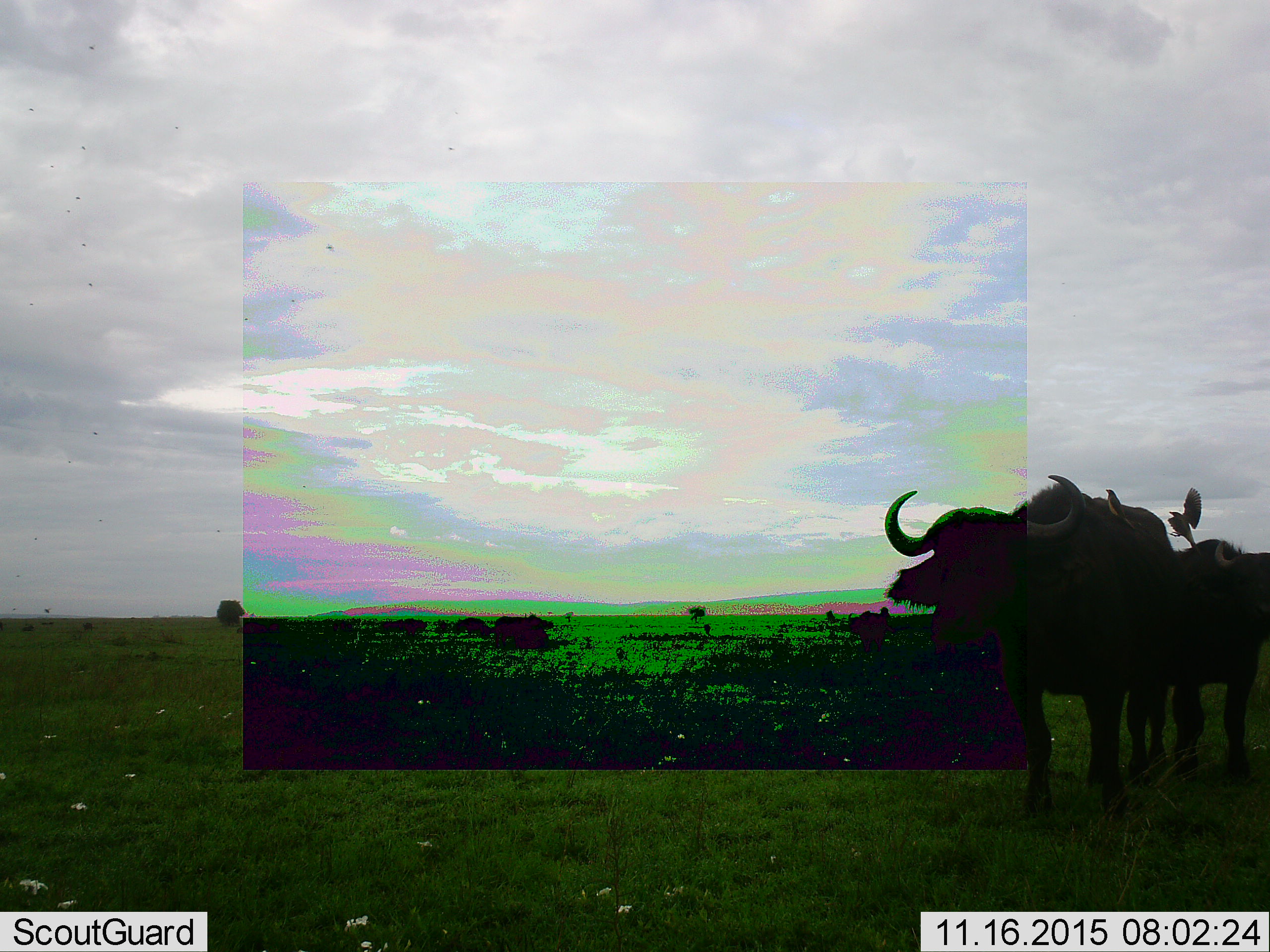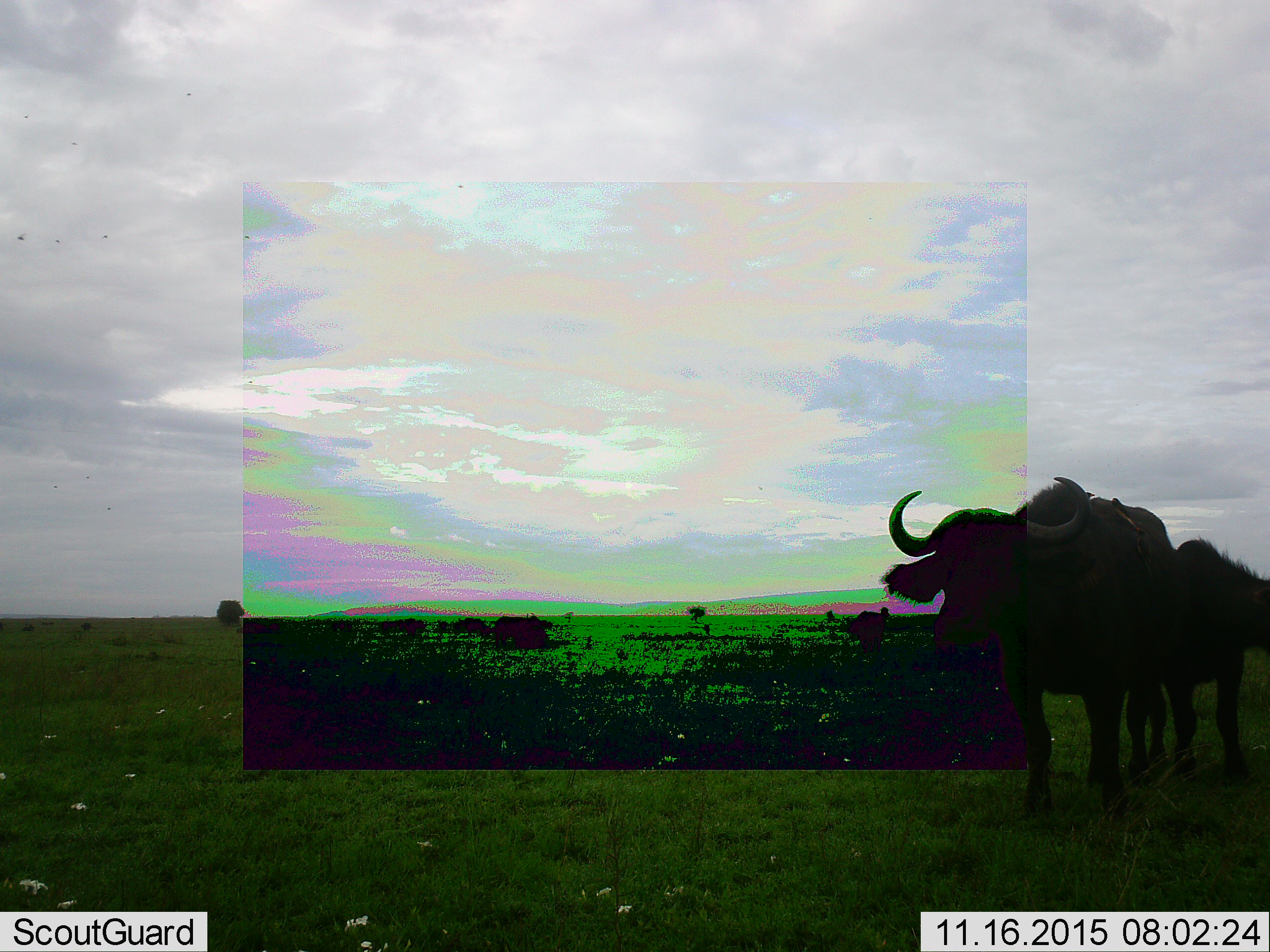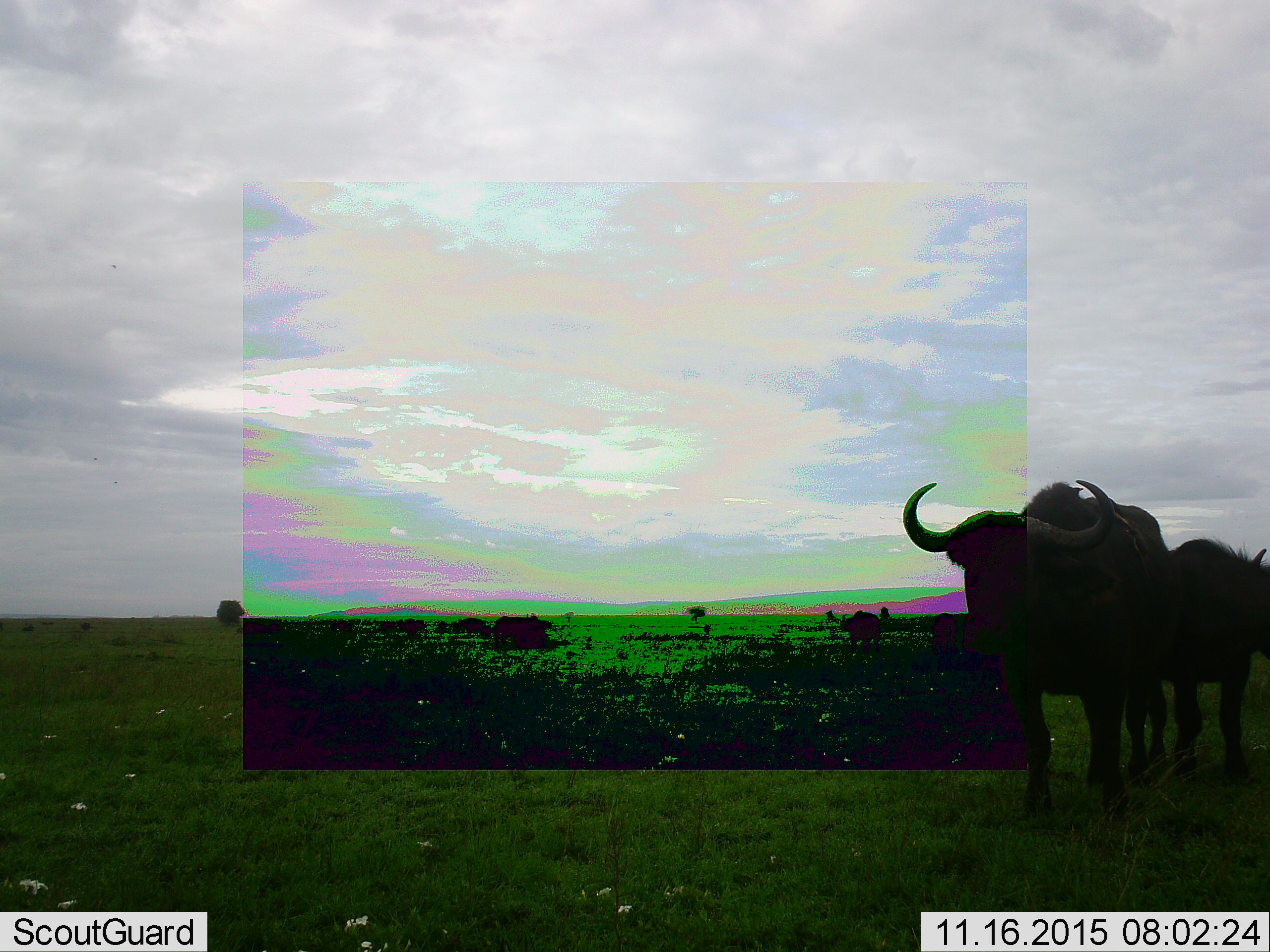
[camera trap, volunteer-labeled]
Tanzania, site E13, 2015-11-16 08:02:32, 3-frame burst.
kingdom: Animalia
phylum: Chordata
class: Mammalia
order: Artiodactyla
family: Bovidae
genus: Syncerus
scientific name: Syncerus caffer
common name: cape buffalo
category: buffalo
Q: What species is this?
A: Buffalo (cape buffalo) (Syncerus caffer).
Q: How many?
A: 5.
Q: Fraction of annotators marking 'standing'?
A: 72%.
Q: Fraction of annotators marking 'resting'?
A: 11%.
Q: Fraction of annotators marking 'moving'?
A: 50%.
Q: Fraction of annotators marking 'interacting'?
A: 6%.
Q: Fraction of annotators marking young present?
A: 6%.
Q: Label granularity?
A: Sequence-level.